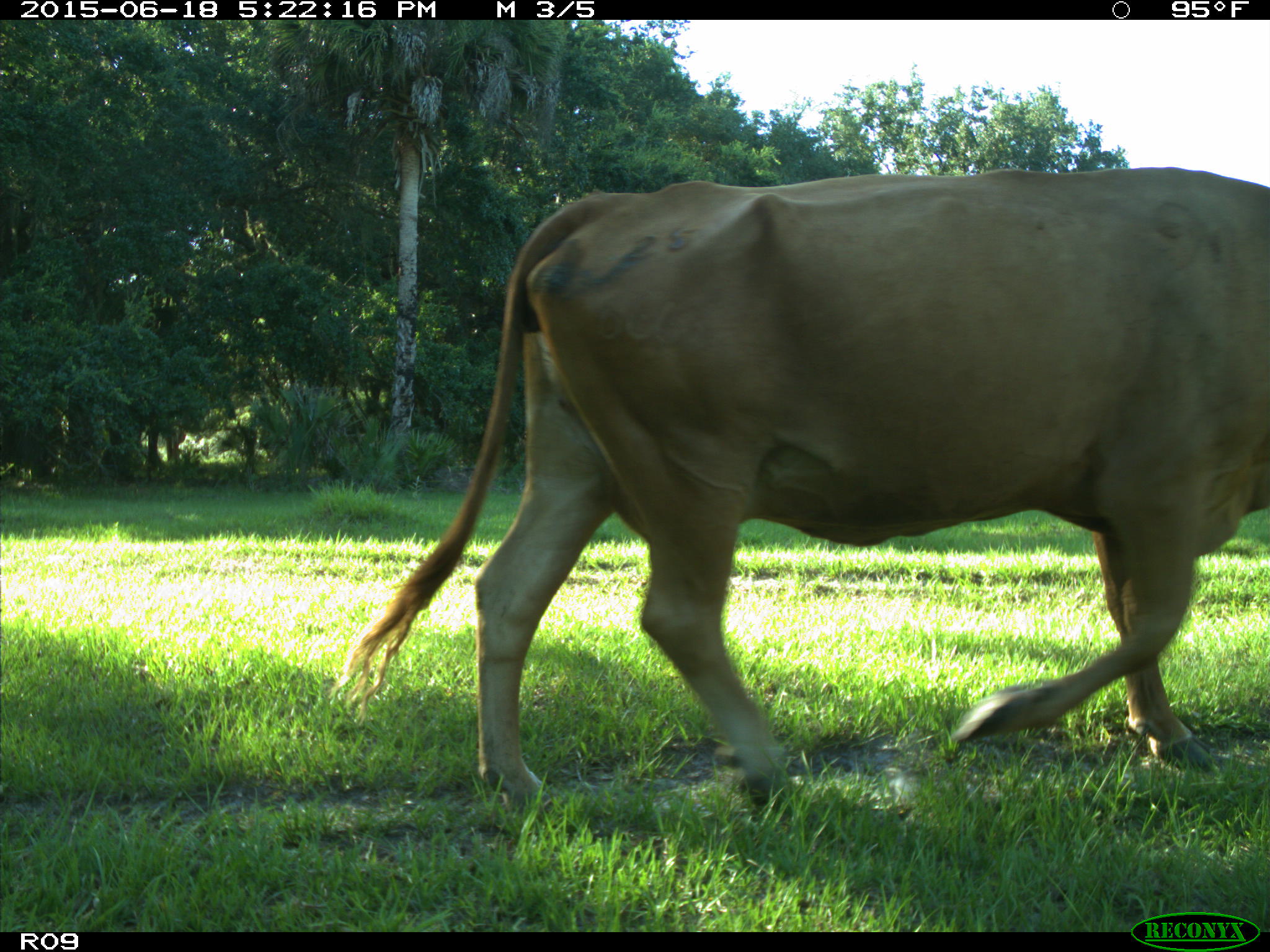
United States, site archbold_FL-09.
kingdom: Animalia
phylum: Chordata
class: Mammalia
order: Artiodactyla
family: Bovidae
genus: Bos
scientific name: Bos taurus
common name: domestic cow